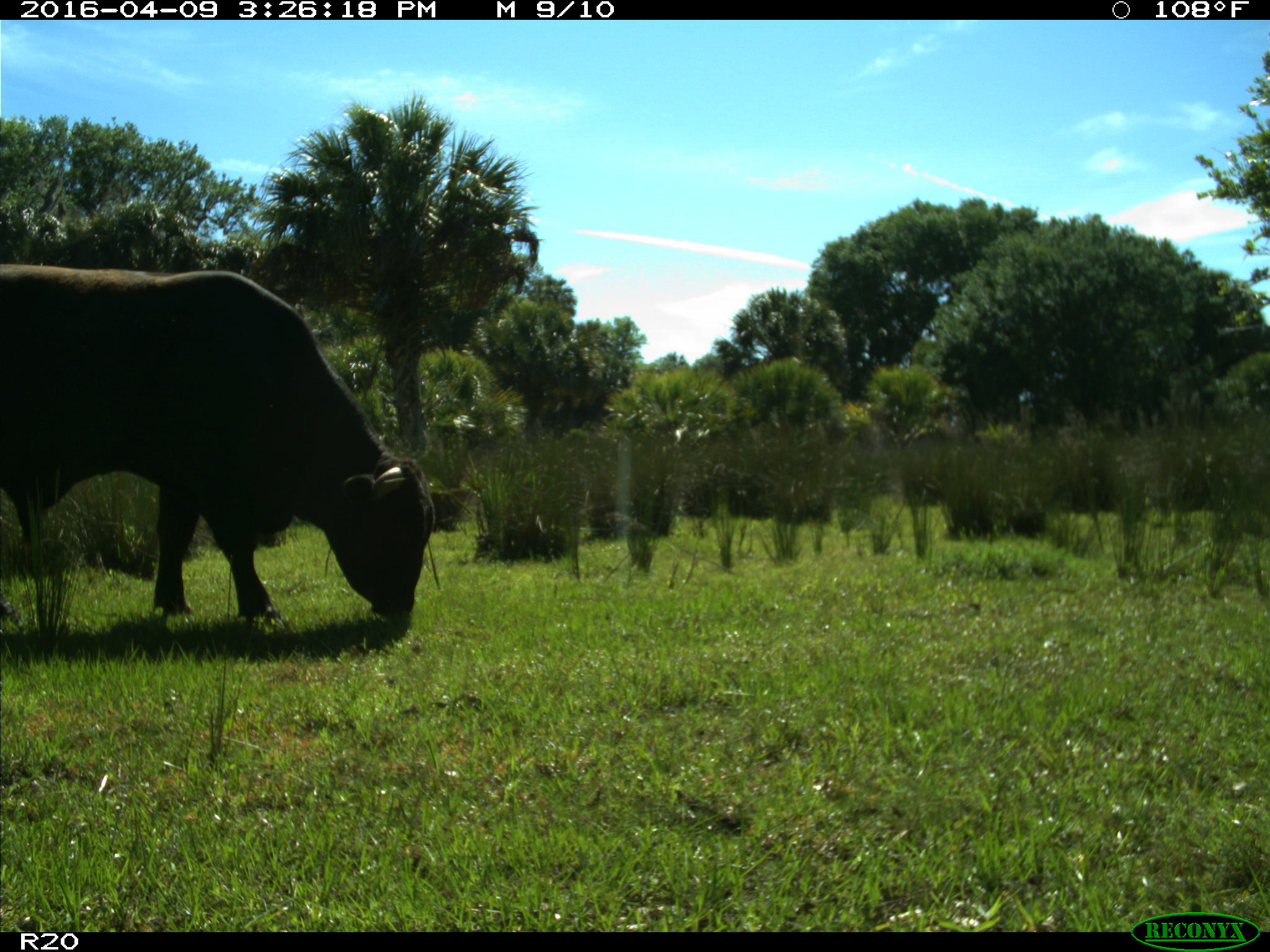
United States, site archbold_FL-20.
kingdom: Animalia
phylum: Chordata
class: Mammalia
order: Artiodactyla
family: Bovidae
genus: Bos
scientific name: Bos taurus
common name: domestic cow